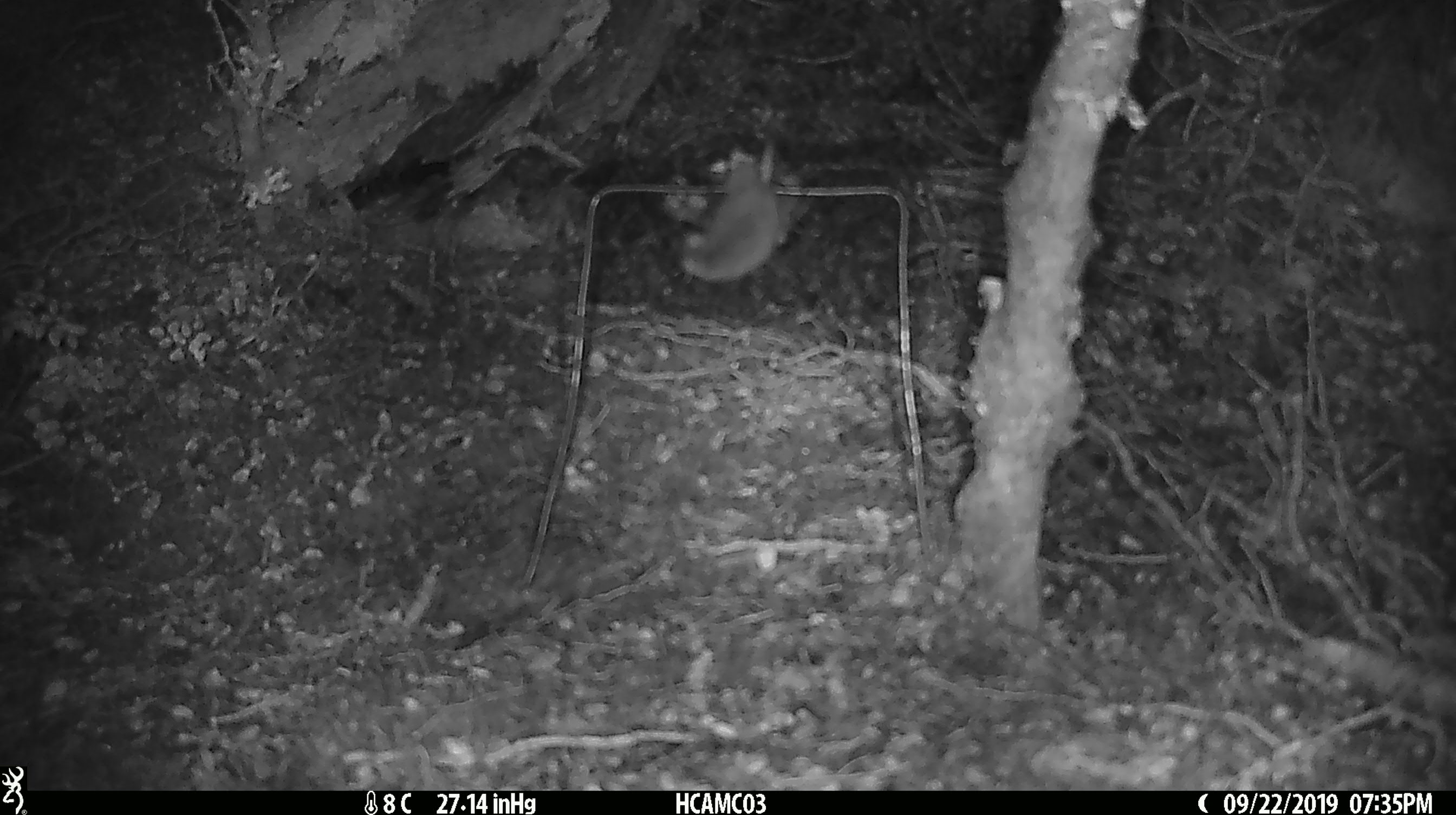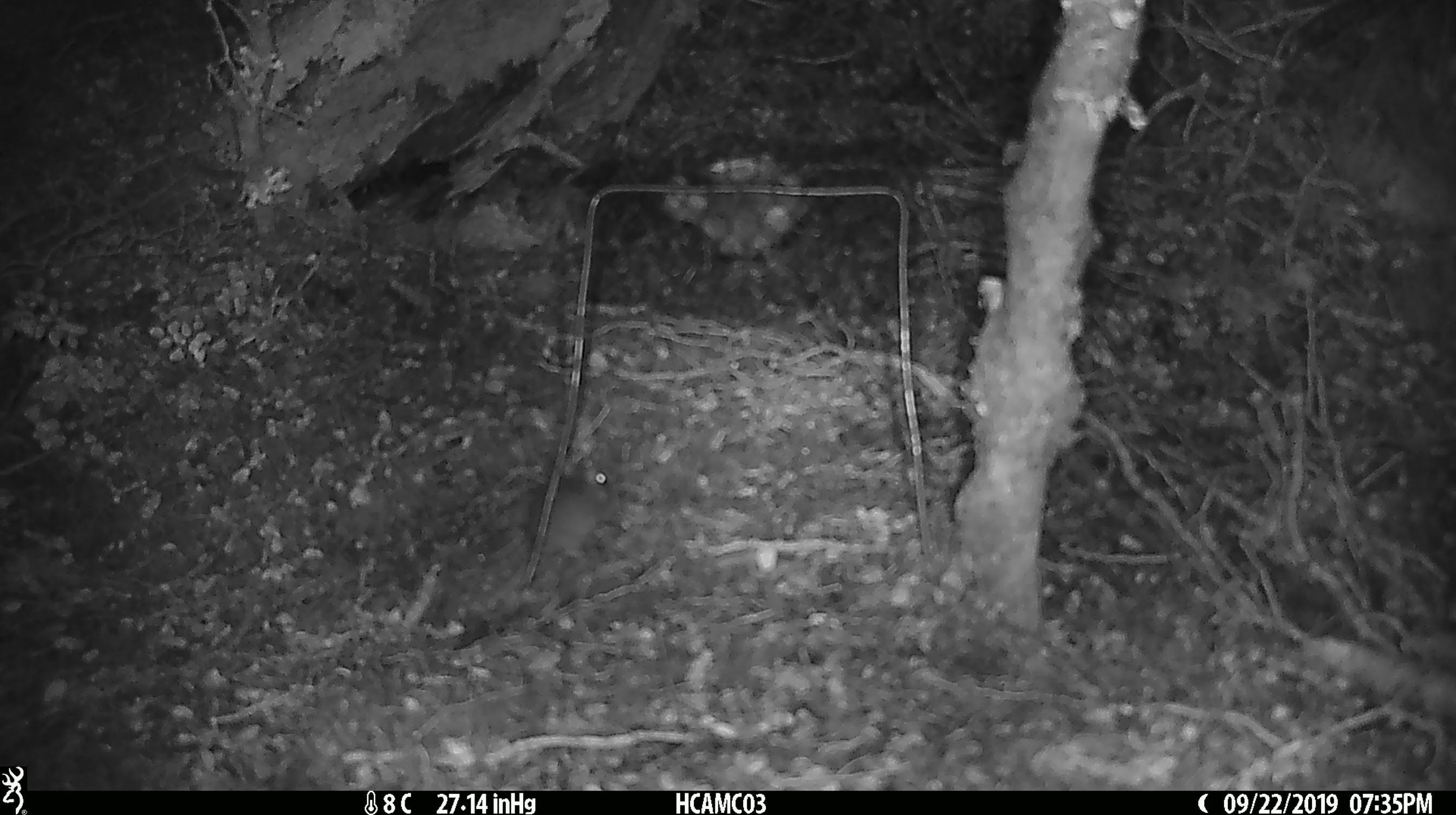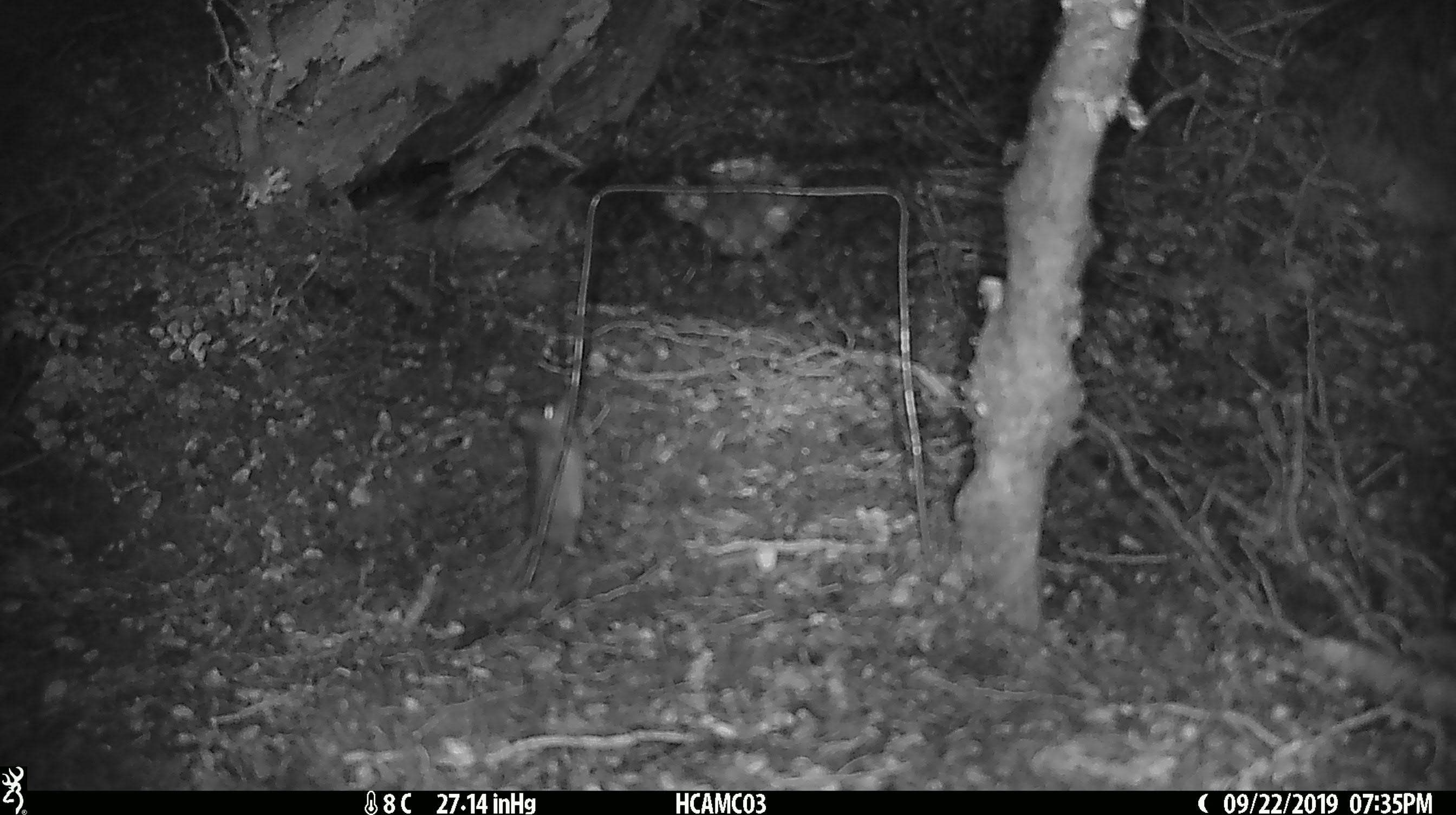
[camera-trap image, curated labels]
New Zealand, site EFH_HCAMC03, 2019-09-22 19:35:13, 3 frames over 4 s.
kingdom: Animalia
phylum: Chordata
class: Mammalia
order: Rodentia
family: Muridae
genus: Mus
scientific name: Mus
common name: mouse